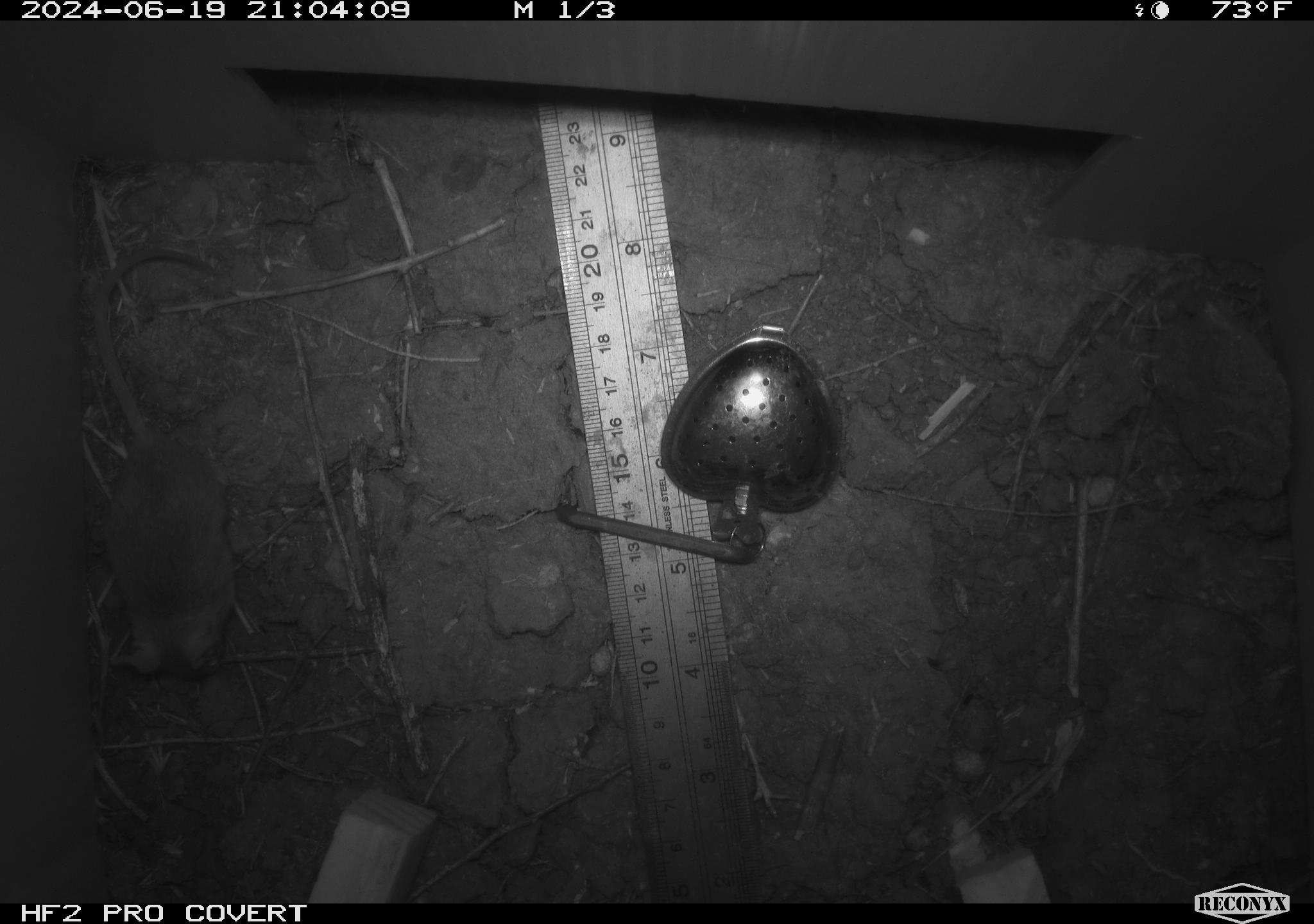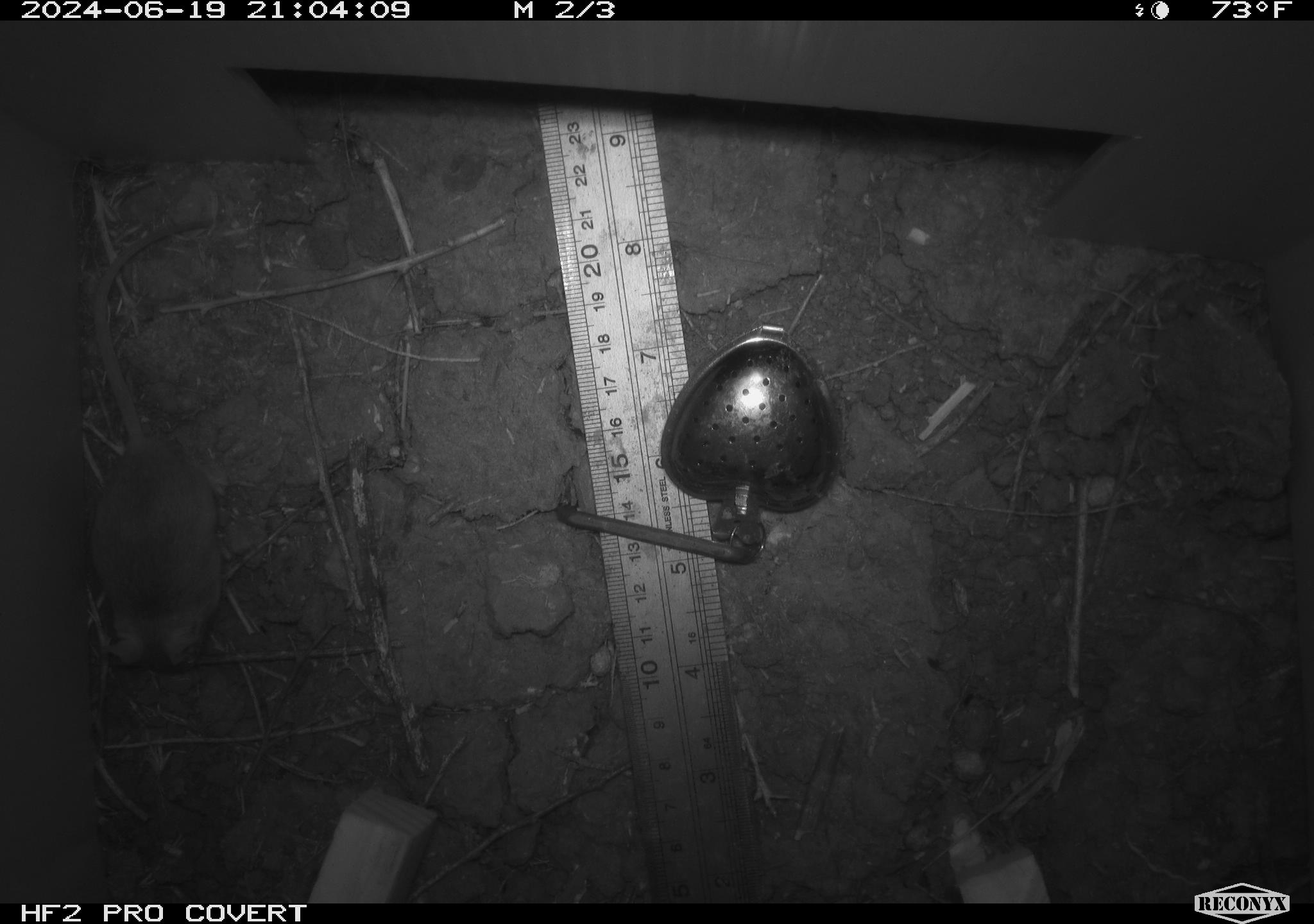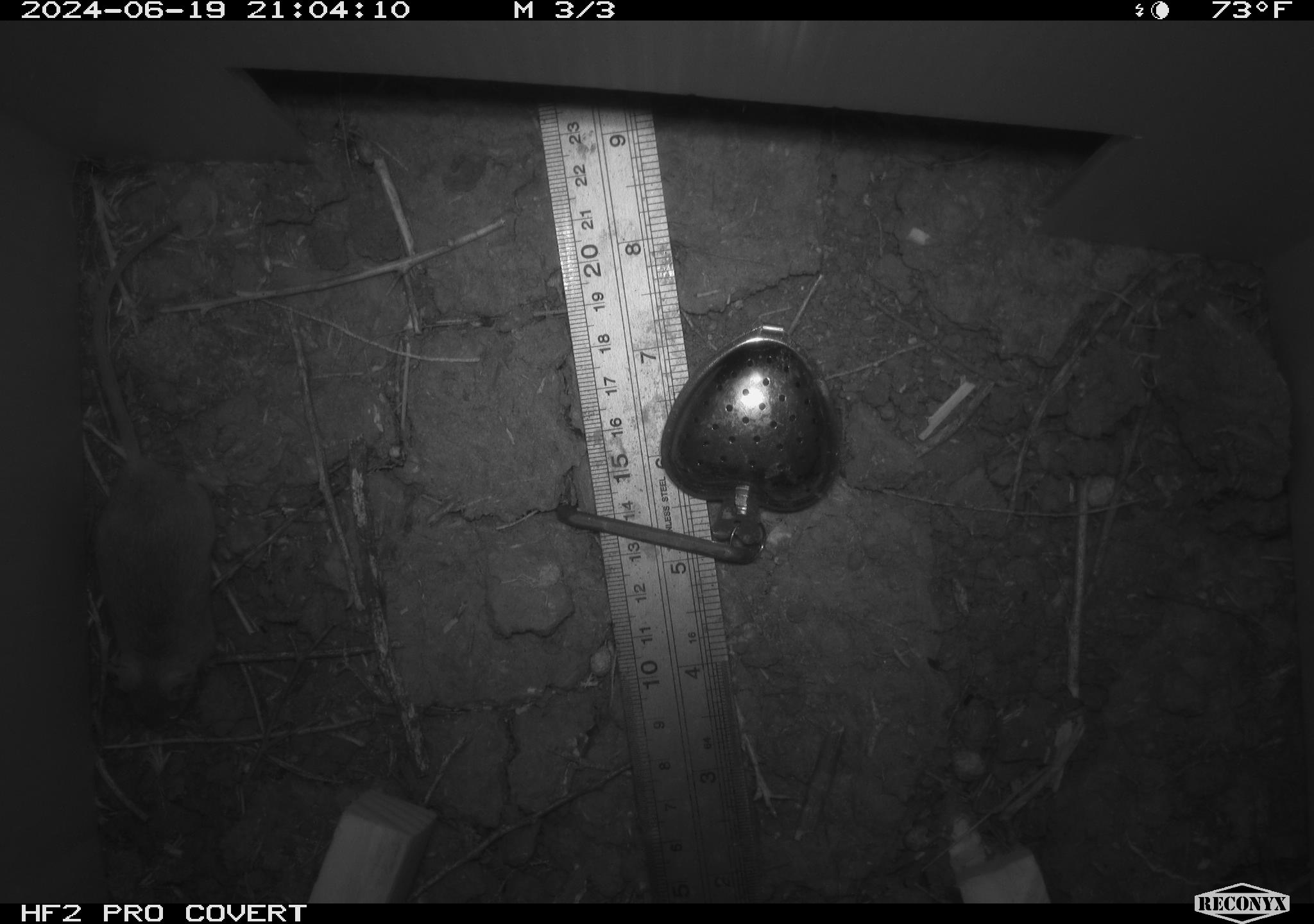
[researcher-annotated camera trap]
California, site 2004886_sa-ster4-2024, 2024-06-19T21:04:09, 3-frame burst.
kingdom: Animalia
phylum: Chordata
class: Mammalia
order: Rodentia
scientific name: Rodentia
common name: mouse species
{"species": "mouse species (Rodentia)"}